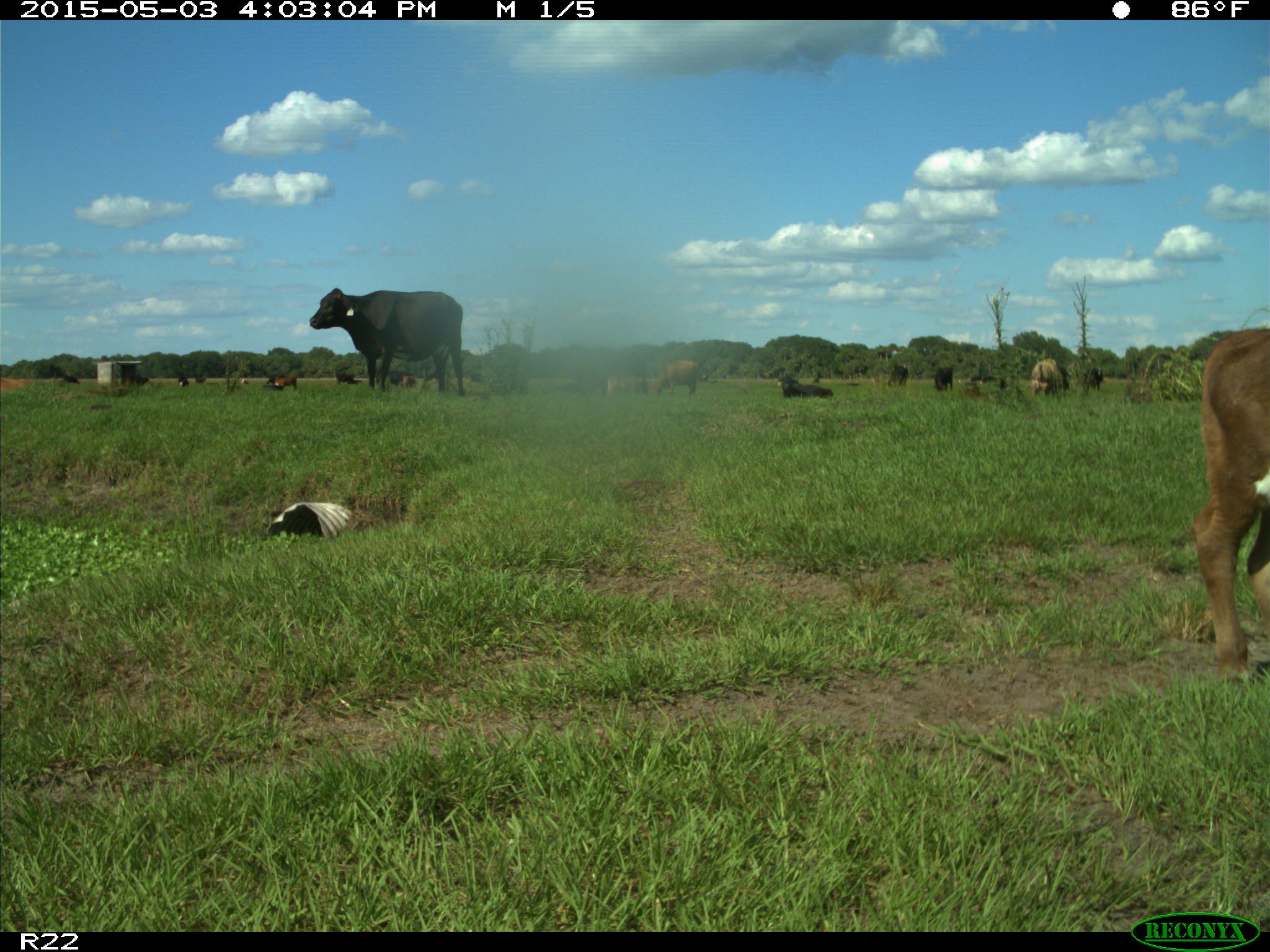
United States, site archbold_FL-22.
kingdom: Animalia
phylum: Chordata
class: Mammalia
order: Artiodactyla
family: Bovidae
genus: Bos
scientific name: Bos taurus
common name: domestic cow